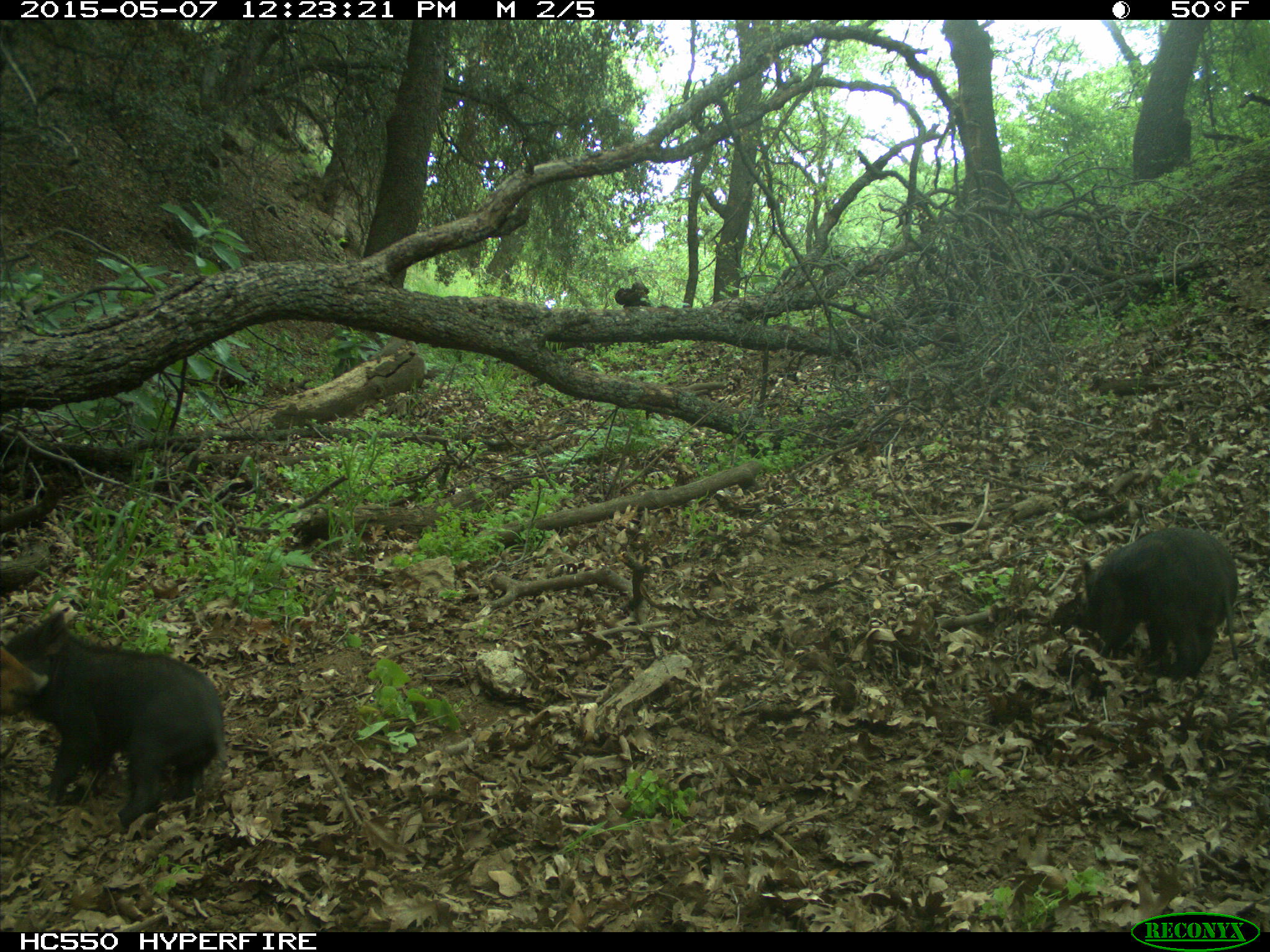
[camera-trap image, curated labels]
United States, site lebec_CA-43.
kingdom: Animalia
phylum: Chordata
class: Mammalia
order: Artiodactyla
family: Suidae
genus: Sus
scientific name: Sus scrofa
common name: wild boar